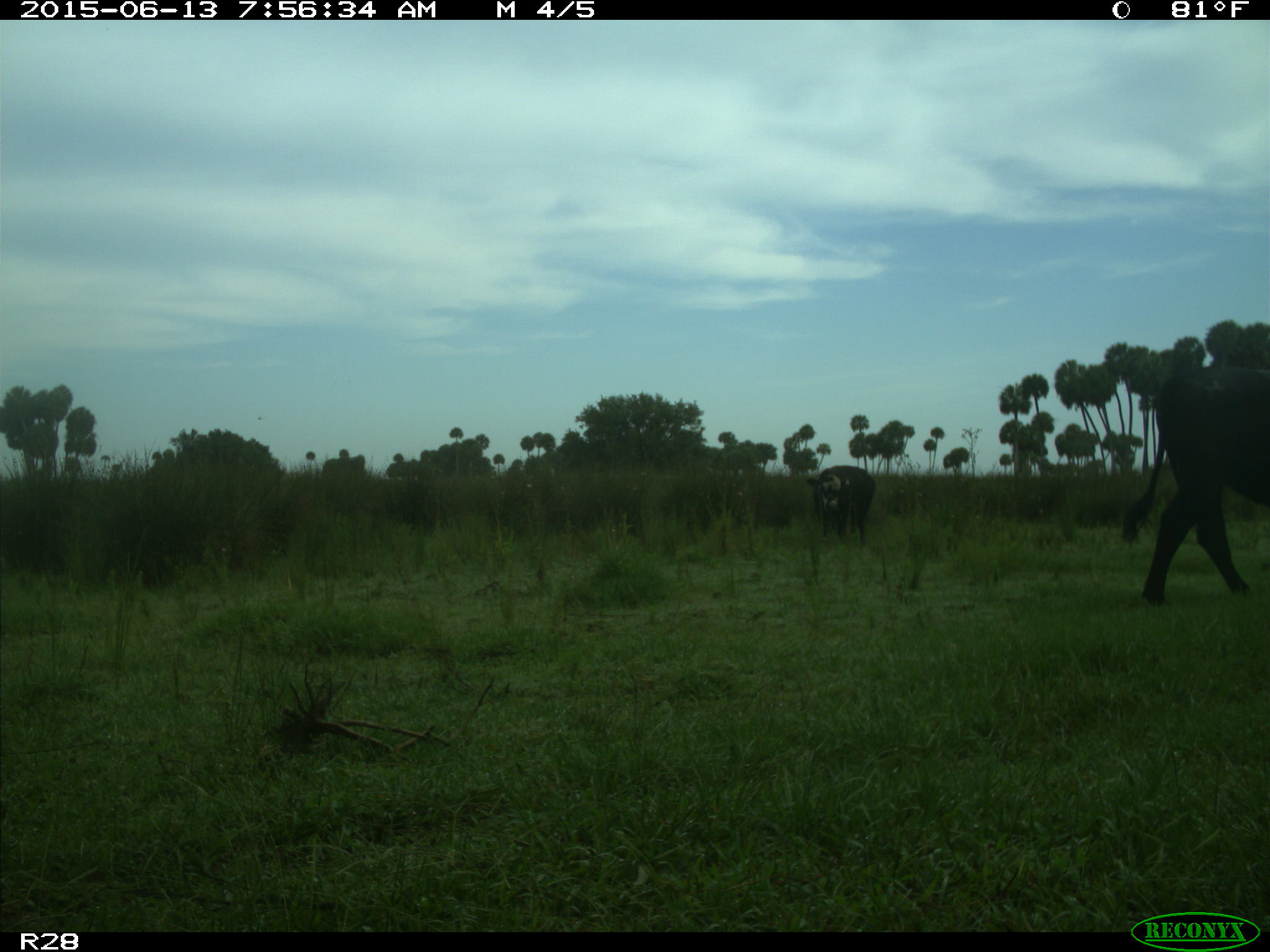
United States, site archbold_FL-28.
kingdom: Animalia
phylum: Chordata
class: Mammalia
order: Artiodactyla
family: Bovidae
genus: Bos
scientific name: Bos taurus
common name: domestic cow